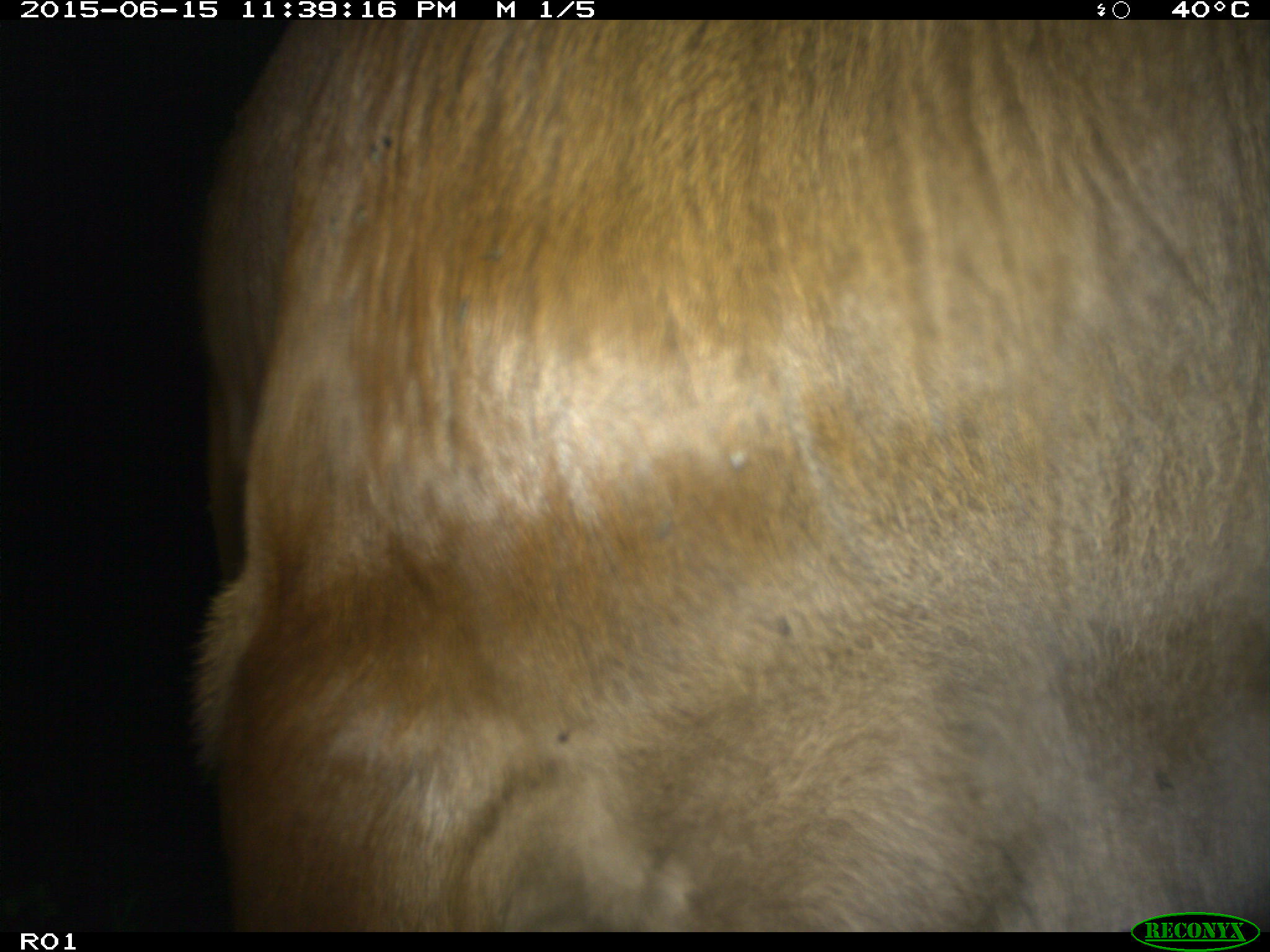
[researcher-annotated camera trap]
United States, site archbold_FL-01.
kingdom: Animalia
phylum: Chordata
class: Mammalia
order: Artiodactyla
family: Bovidae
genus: Bos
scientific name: Bos taurus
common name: domestic cow